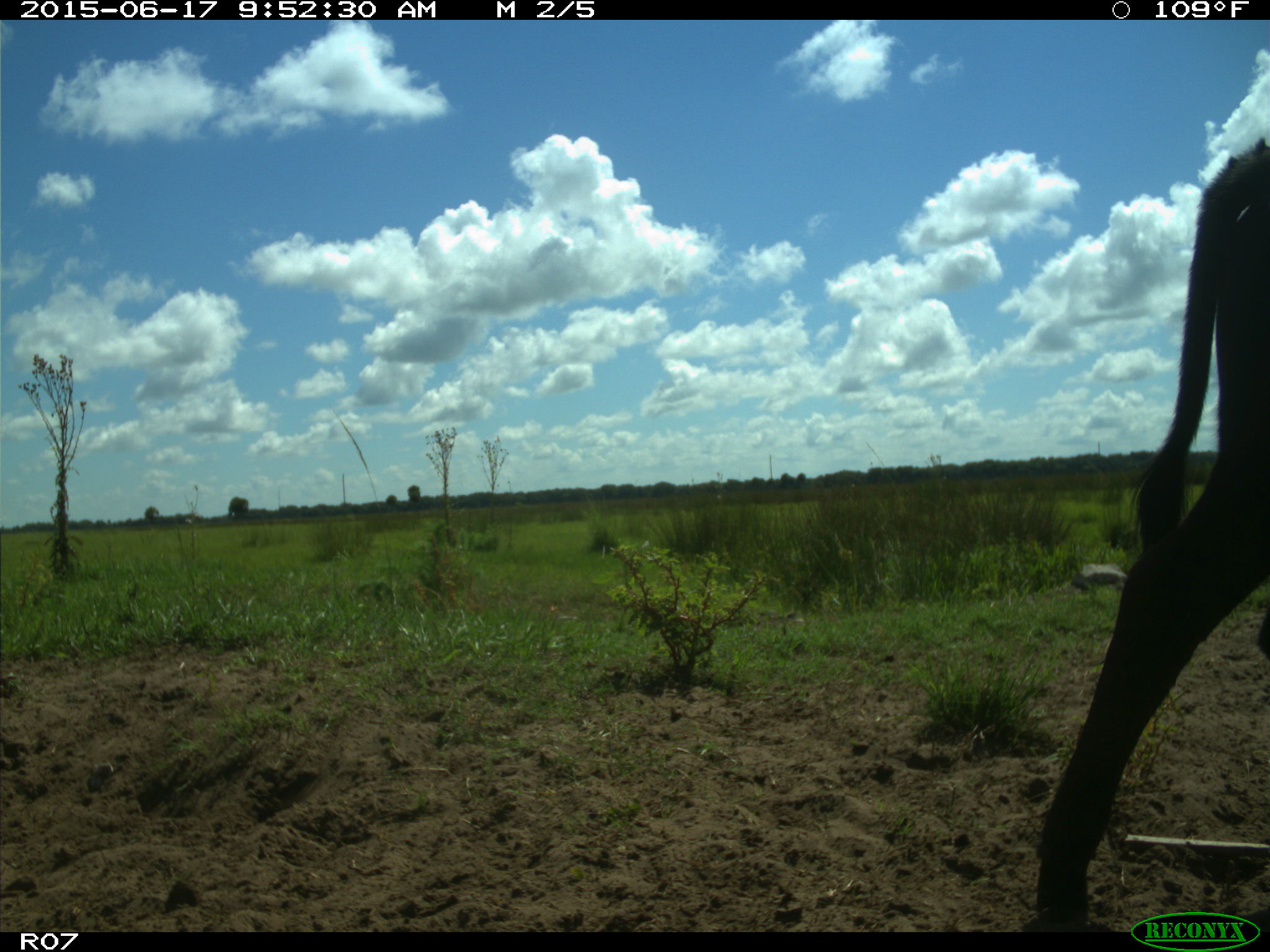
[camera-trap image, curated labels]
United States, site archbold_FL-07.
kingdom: Animalia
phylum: Chordata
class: Mammalia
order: Artiodactyla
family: Bovidae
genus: Bos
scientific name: Bos taurus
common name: domestic cow